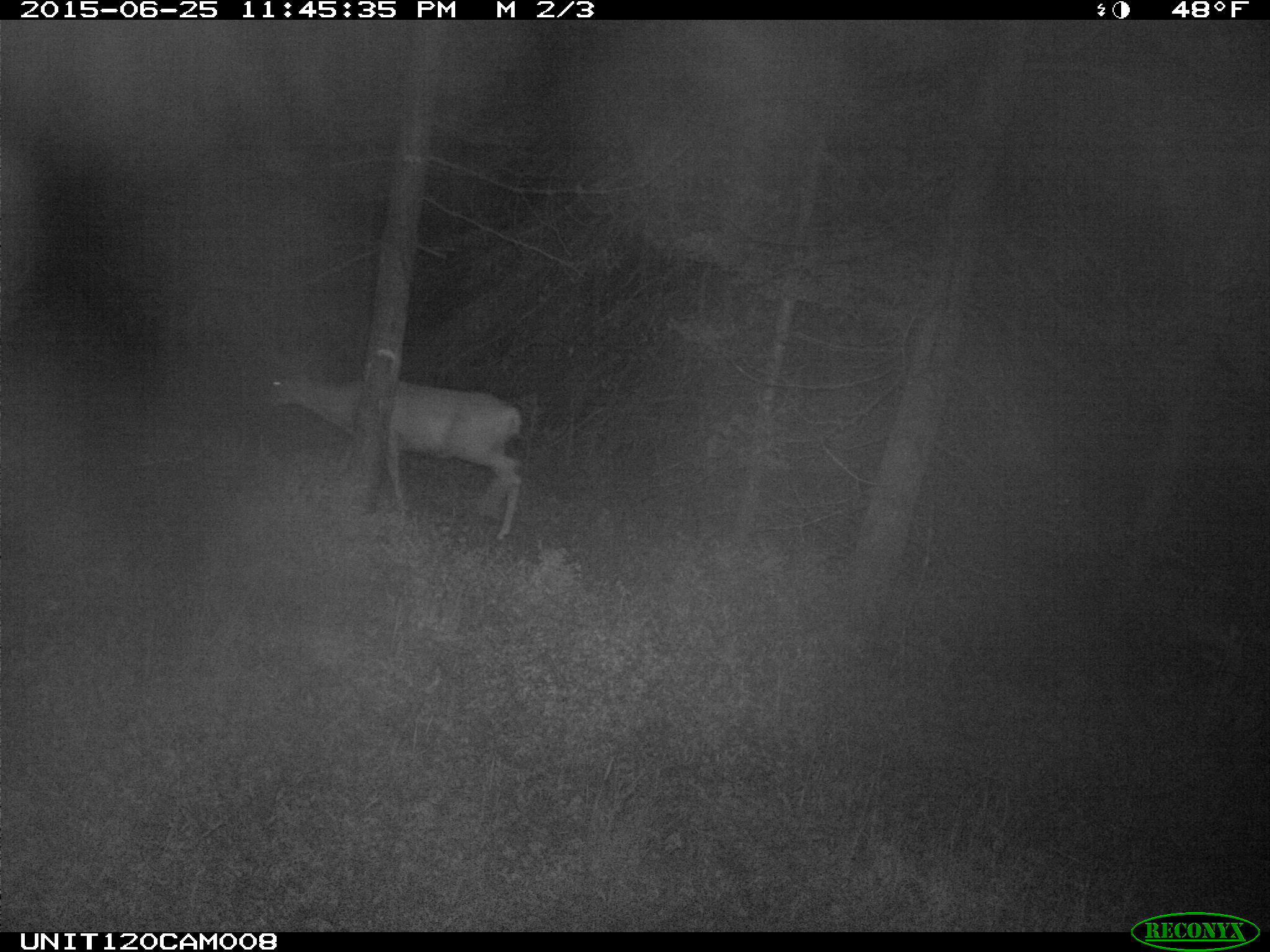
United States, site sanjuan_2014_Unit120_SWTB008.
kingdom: Animalia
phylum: Chordata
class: Mammalia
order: Artiodactyla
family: Cervidae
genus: Odocoileus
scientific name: Odocoileus hemionus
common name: mule deer